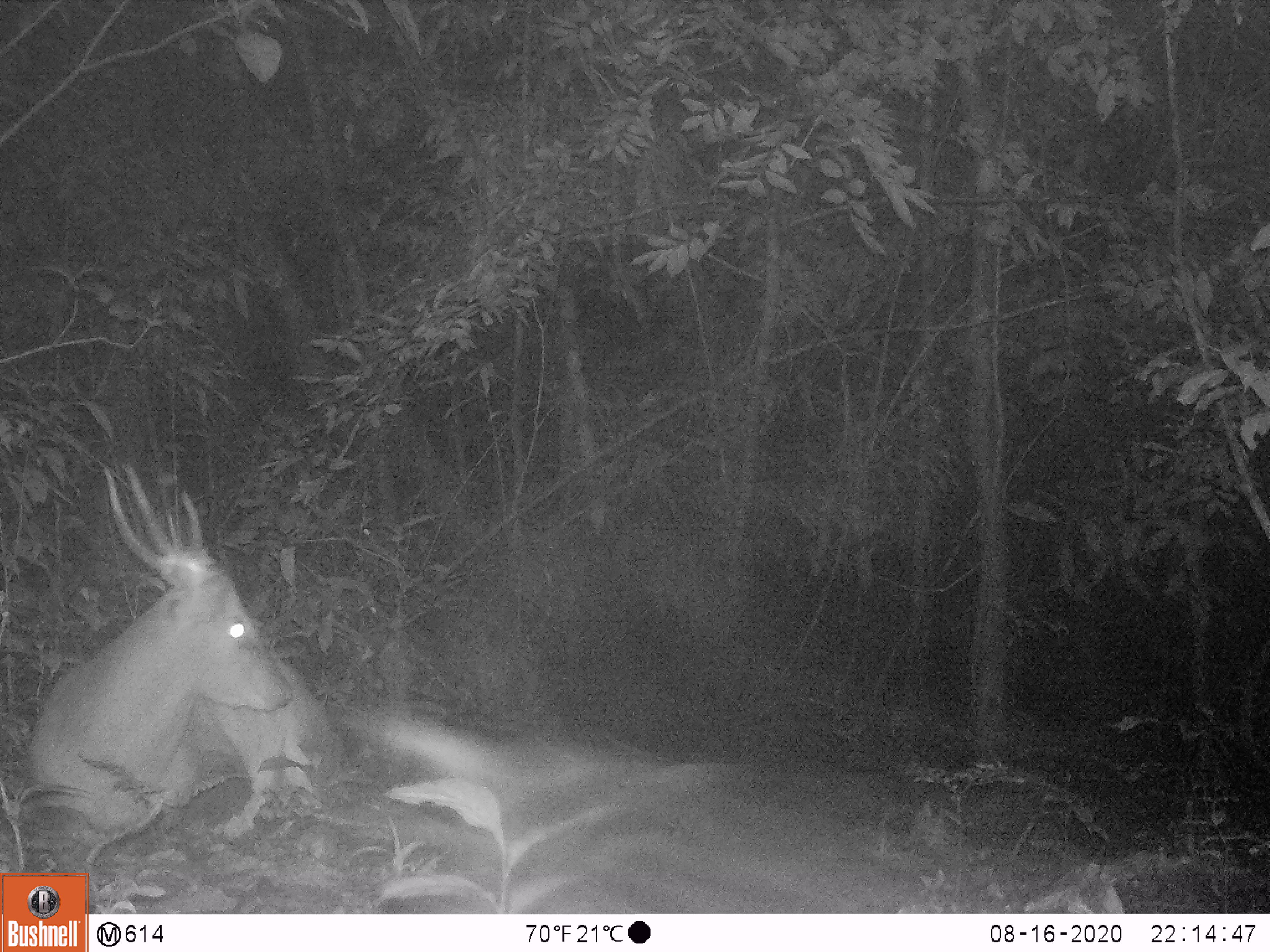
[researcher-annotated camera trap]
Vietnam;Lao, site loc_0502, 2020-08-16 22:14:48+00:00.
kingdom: Animalia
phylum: Chordata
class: Mammalia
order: Artiodactyla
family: Cervidae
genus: Muntiacus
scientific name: Muntiacus vuquangensis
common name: large-antlered muntjac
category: large antlered muntjac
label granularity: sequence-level